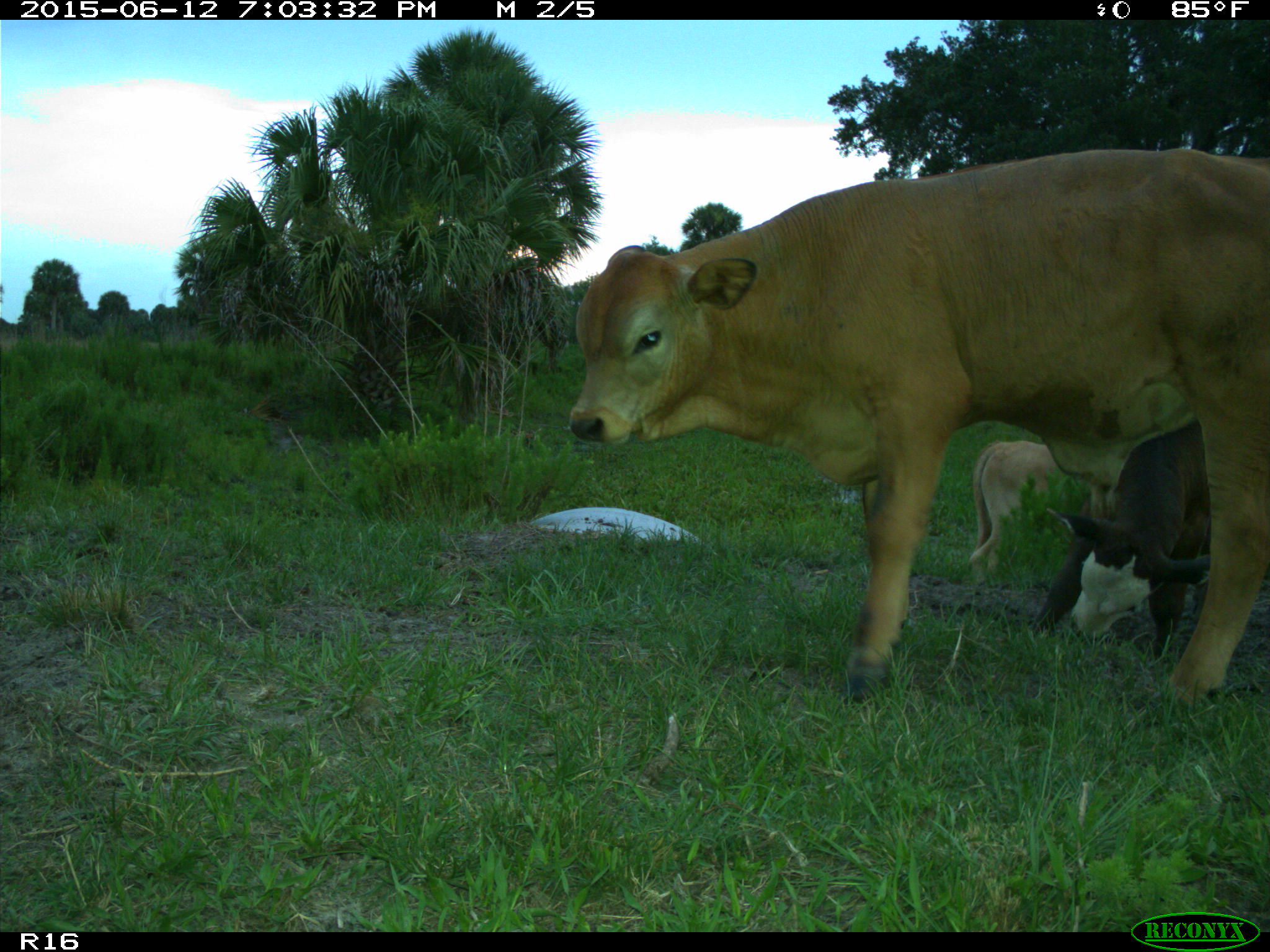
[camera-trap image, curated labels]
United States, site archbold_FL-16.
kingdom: Animalia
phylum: Chordata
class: Mammalia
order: Artiodactyla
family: Bovidae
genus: Bos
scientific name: Bos taurus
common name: domestic cow